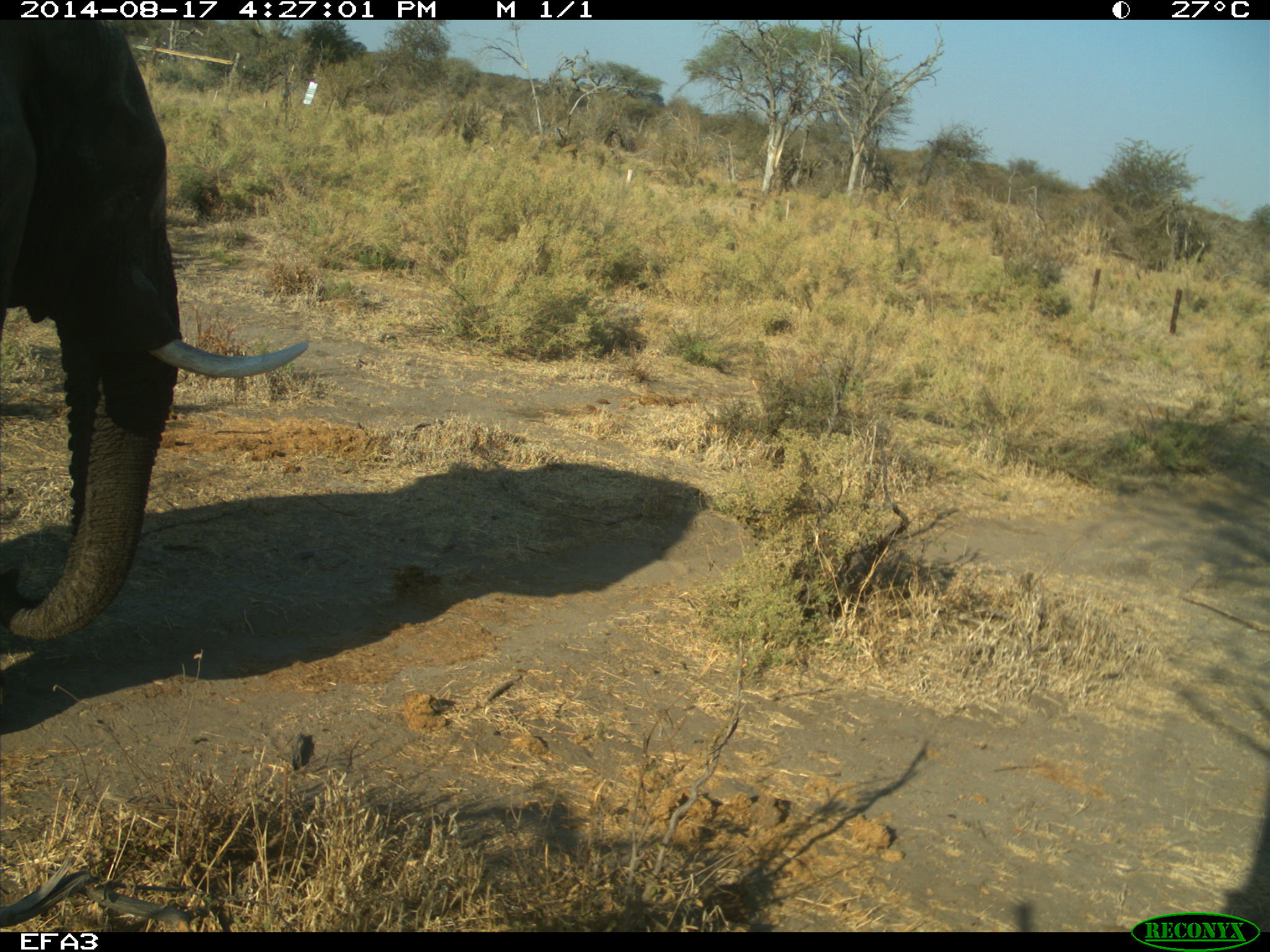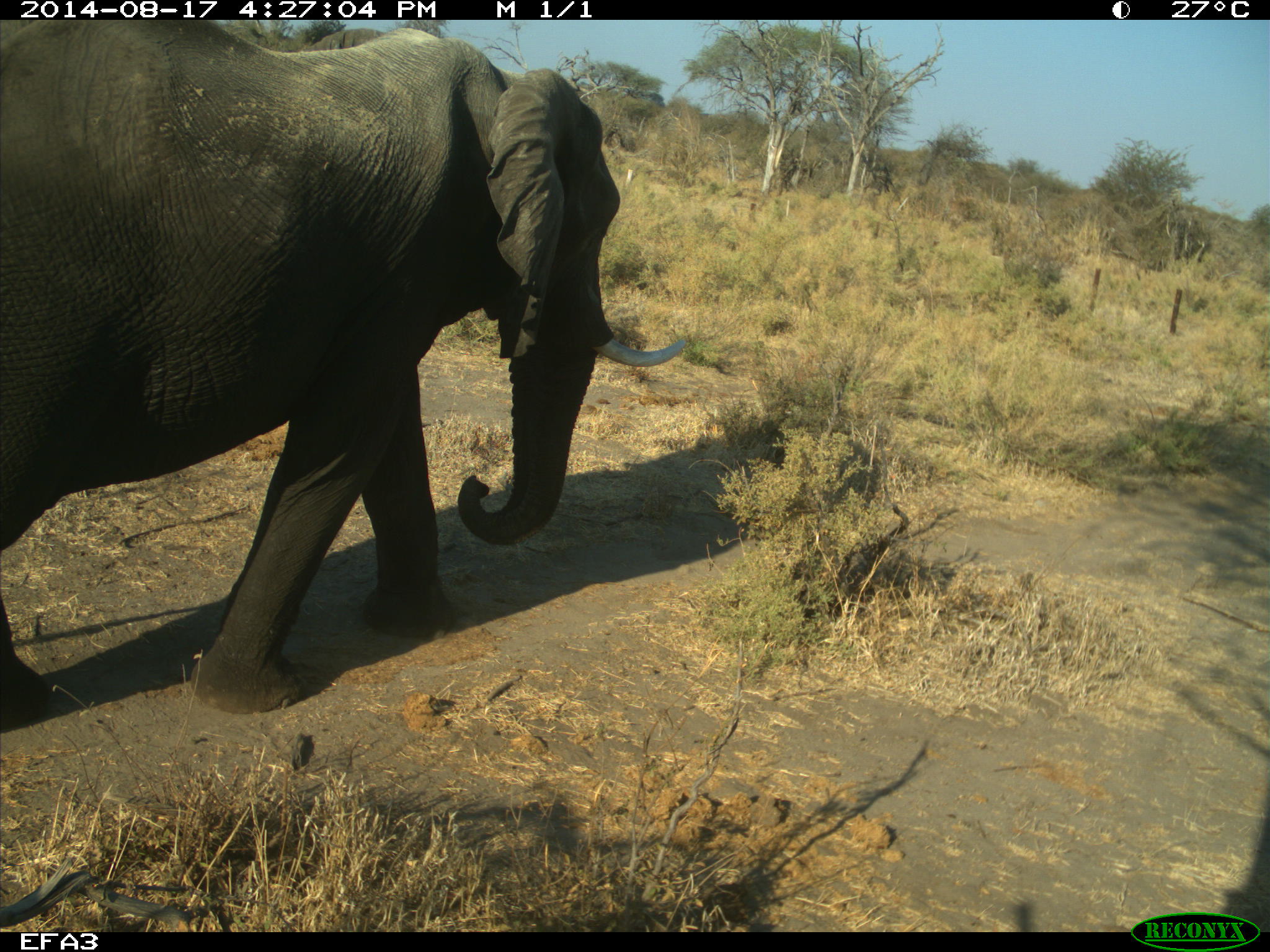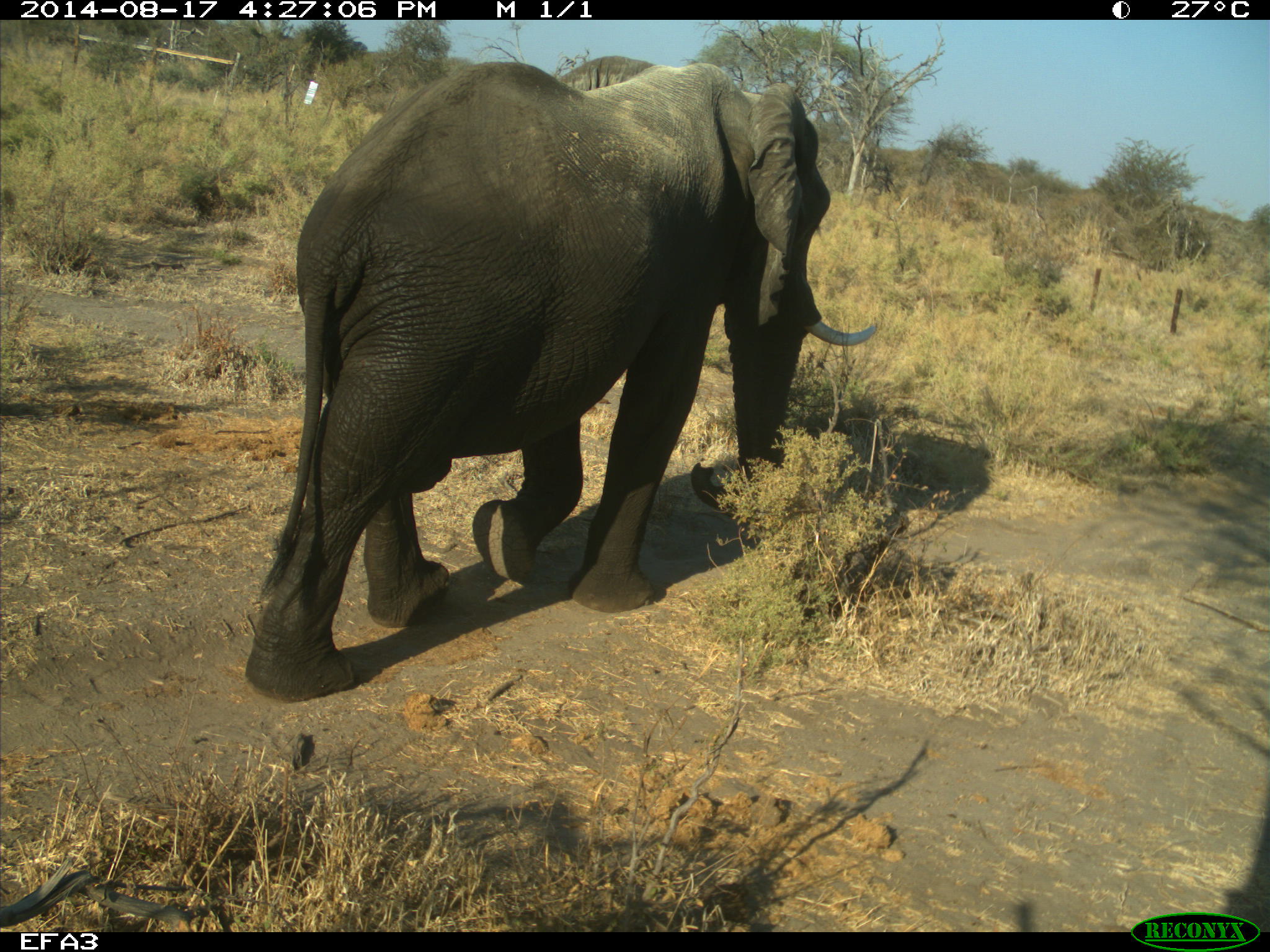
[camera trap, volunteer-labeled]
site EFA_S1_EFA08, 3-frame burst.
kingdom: Animalia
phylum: Chordata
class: Mammalia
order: Proboscidea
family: Elephantidae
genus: Loxodonta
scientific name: Loxodonta africana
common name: african bush elephant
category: elephant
Elephant (african bush elephant) (Loxodonta africana), count 1. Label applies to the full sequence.